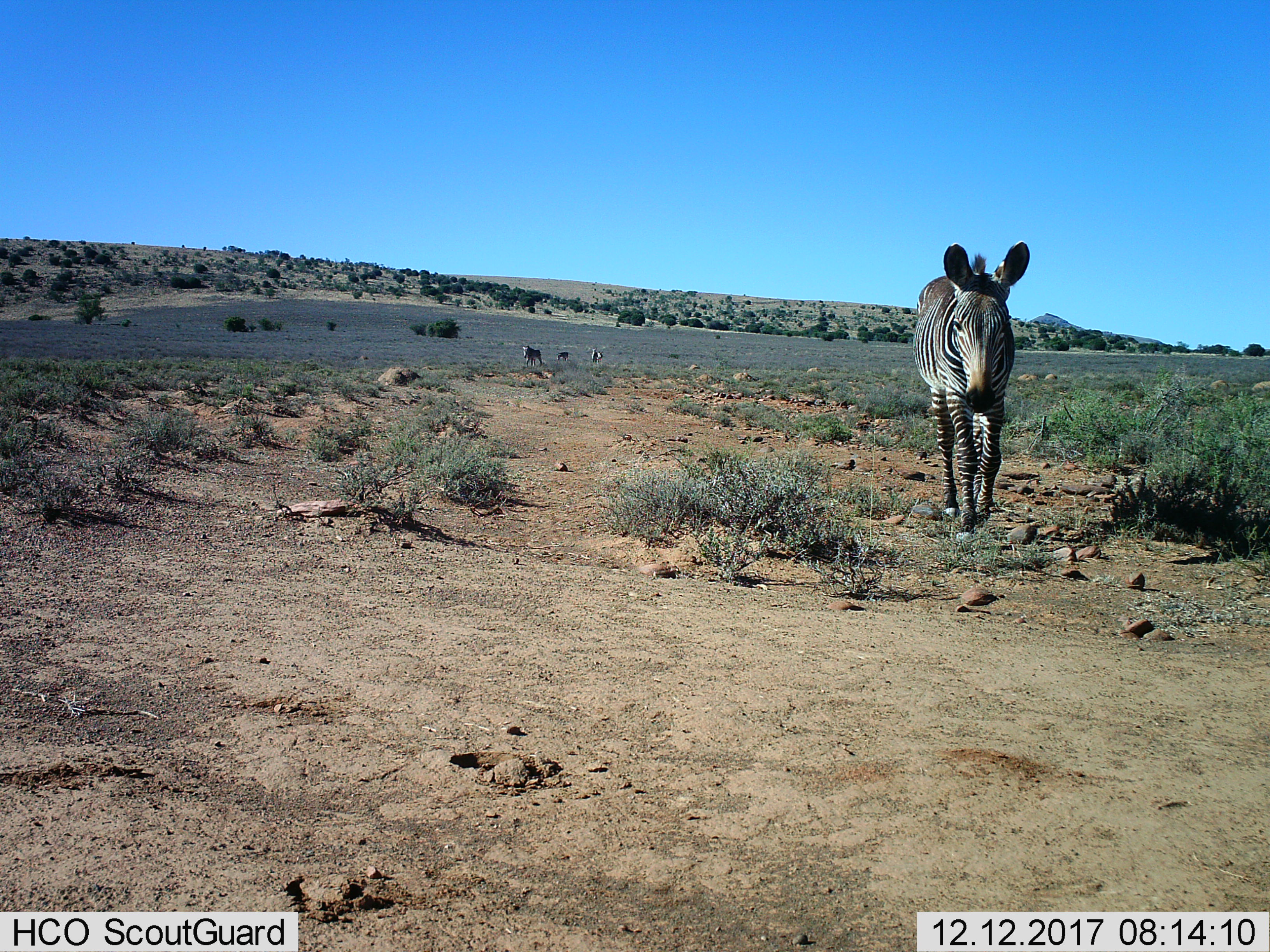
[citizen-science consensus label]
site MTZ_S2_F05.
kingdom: Animalia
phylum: Chordata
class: Mammalia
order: Perissodactyla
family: Equidae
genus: Equus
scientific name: Equus zebra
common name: mountain zebra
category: zebramountain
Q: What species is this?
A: Zebramountain (mountain zebra) (Equus zebra).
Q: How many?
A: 4.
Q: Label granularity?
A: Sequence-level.